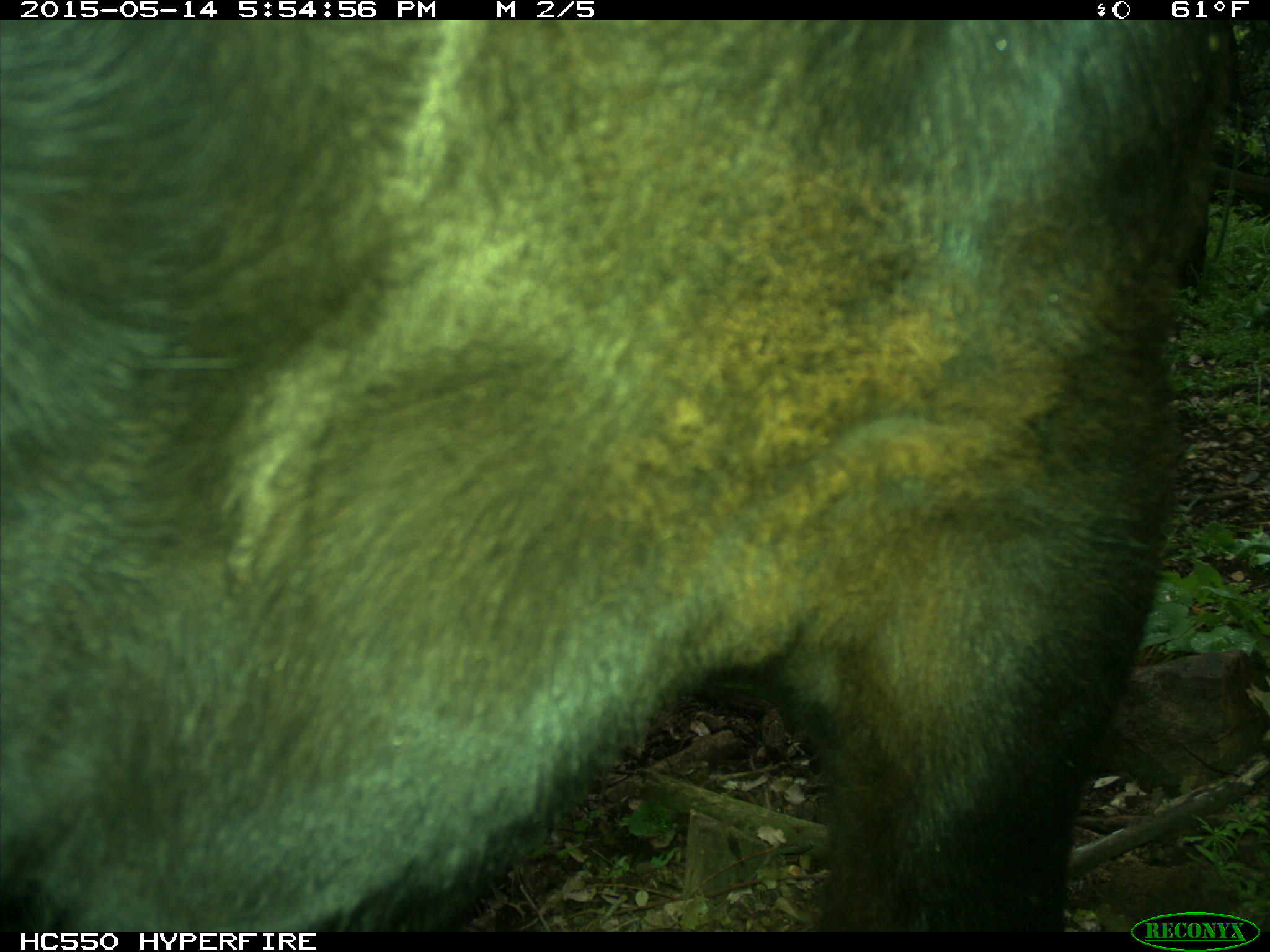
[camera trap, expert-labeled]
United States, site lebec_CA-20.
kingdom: Animalia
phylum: Chordata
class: Mammalia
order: Artiodactyla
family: Bovidae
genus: Bos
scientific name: Bos taurus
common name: domestic cow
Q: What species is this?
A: Bos taurus (domestic cow).